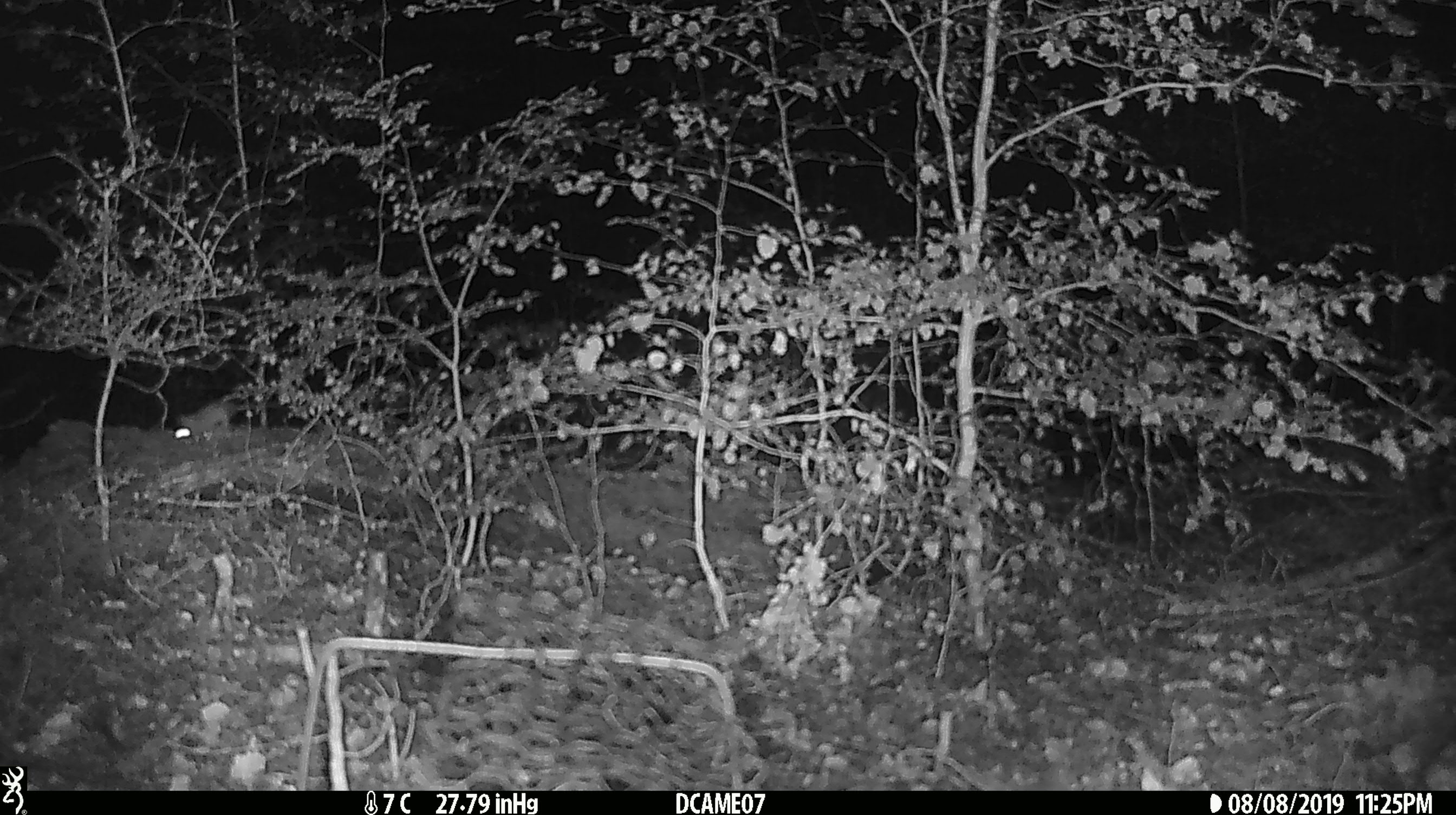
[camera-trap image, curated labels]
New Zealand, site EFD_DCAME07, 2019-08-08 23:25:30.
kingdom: Animalia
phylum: Chordata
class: Mammalia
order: Rodentia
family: Muridae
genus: Mus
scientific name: Mus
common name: mouse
Mouse (Mus).